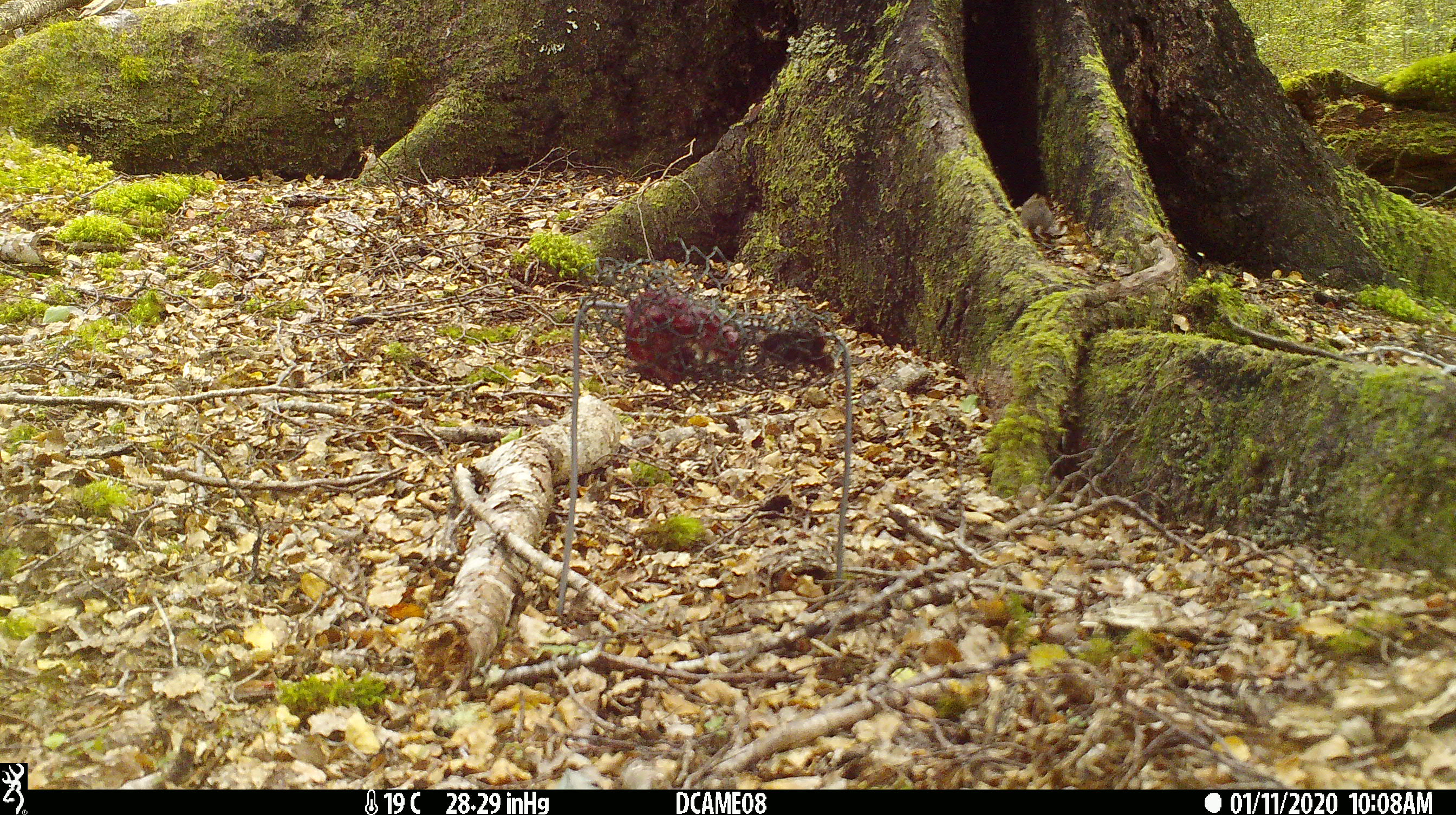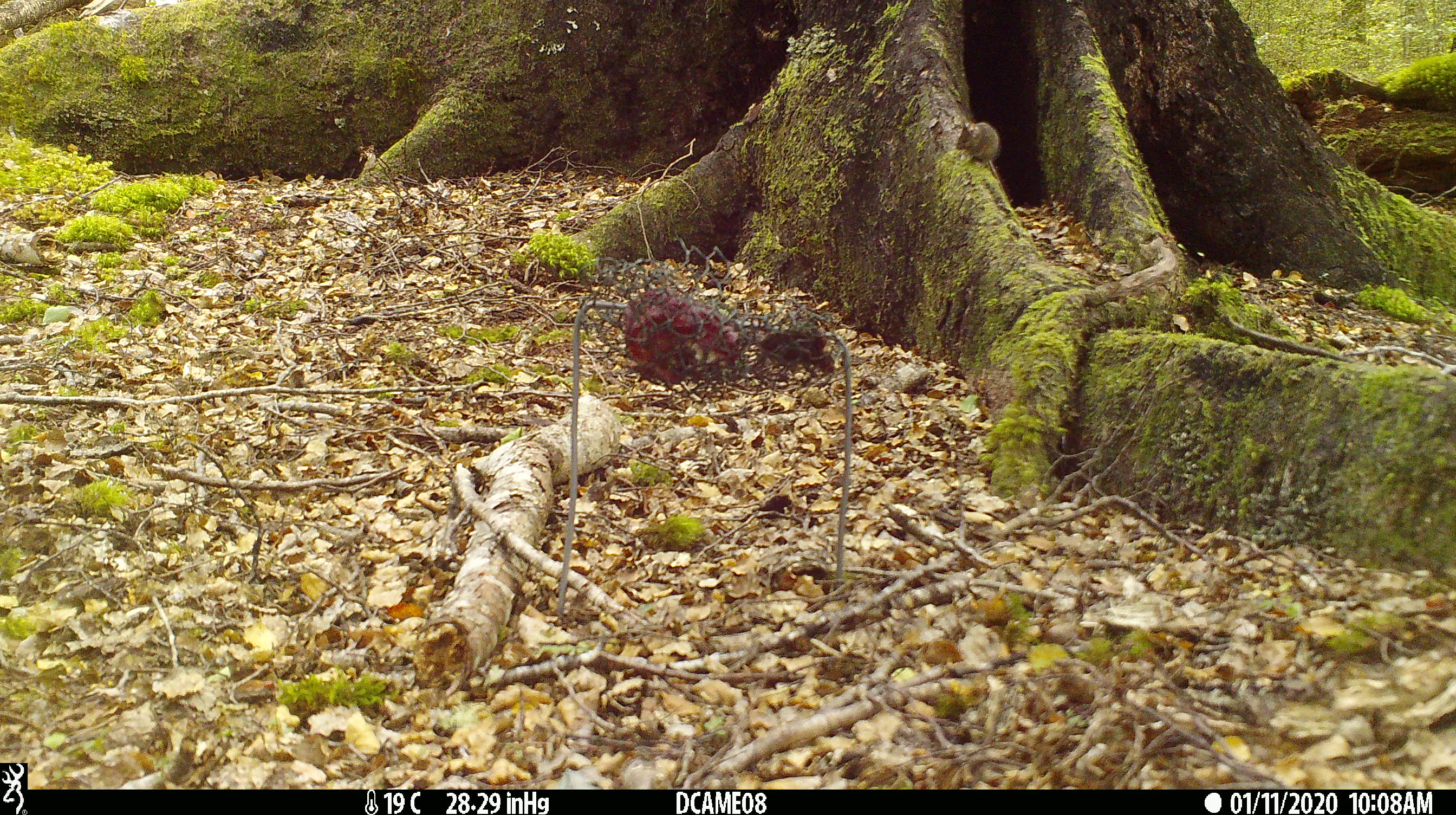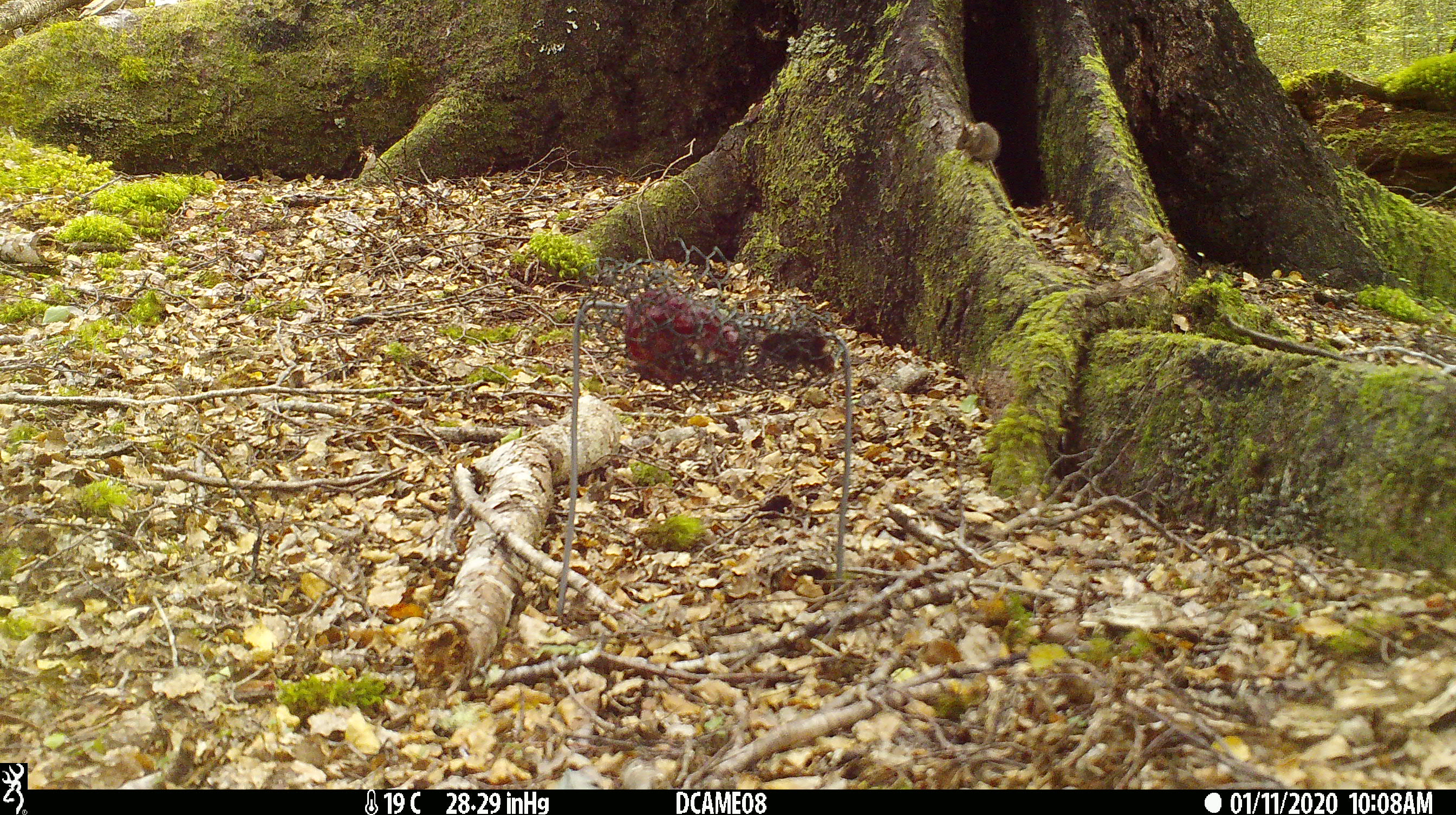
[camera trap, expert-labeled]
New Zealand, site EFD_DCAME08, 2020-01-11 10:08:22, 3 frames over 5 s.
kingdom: Animalia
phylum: Chordata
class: Mammalia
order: Rodentia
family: Muridae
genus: Mus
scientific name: Mus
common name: mouse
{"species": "mouse (Mus)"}